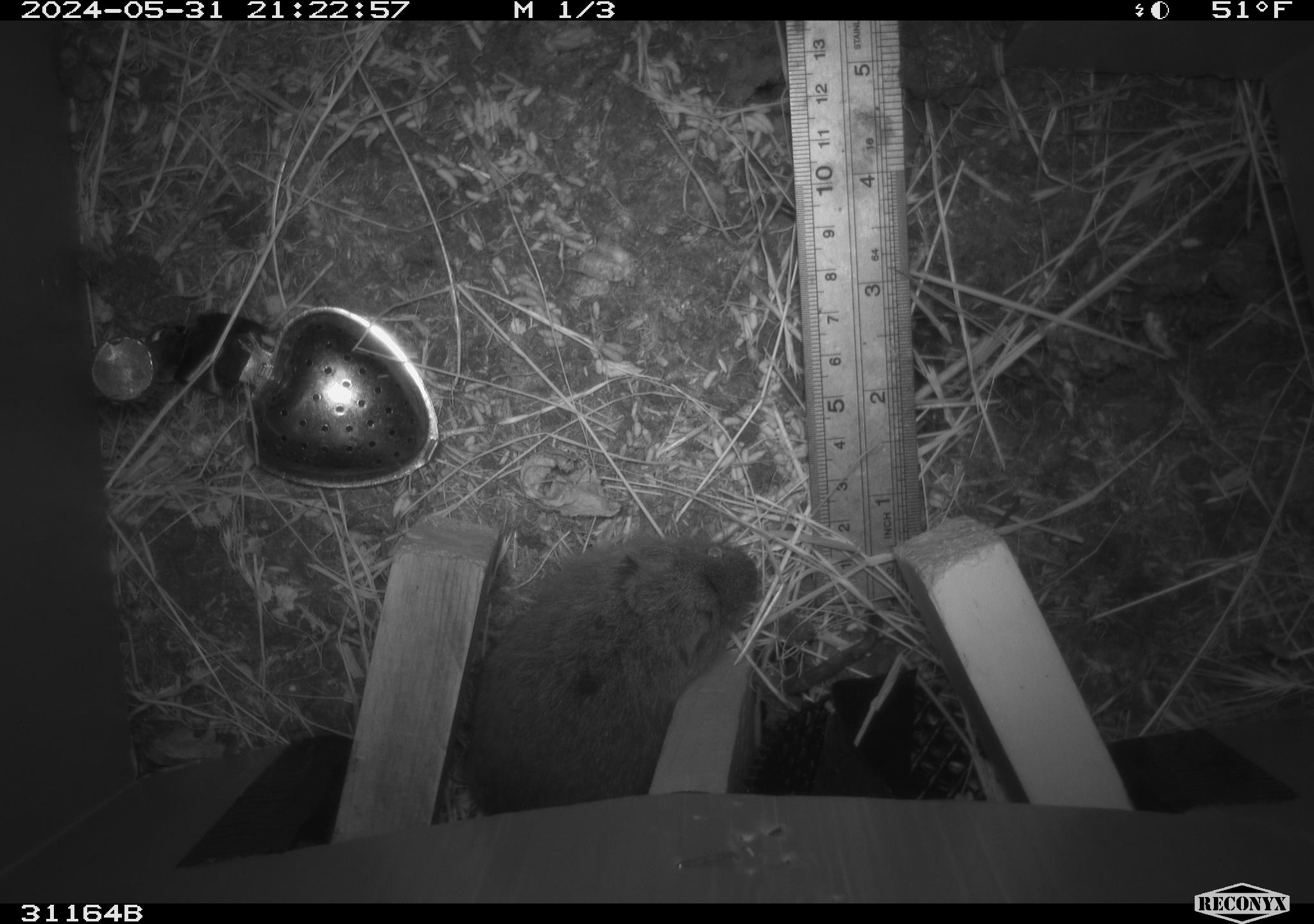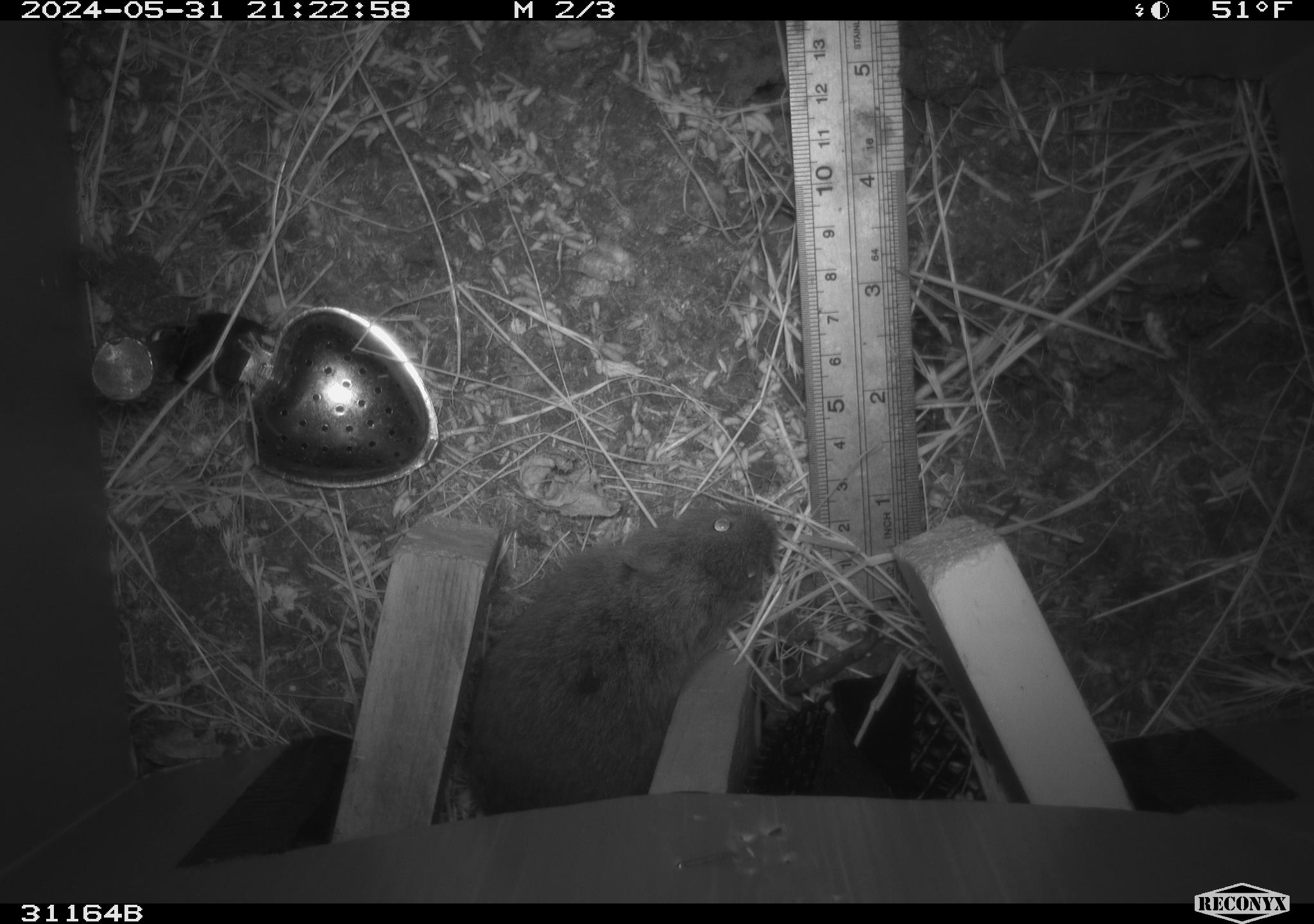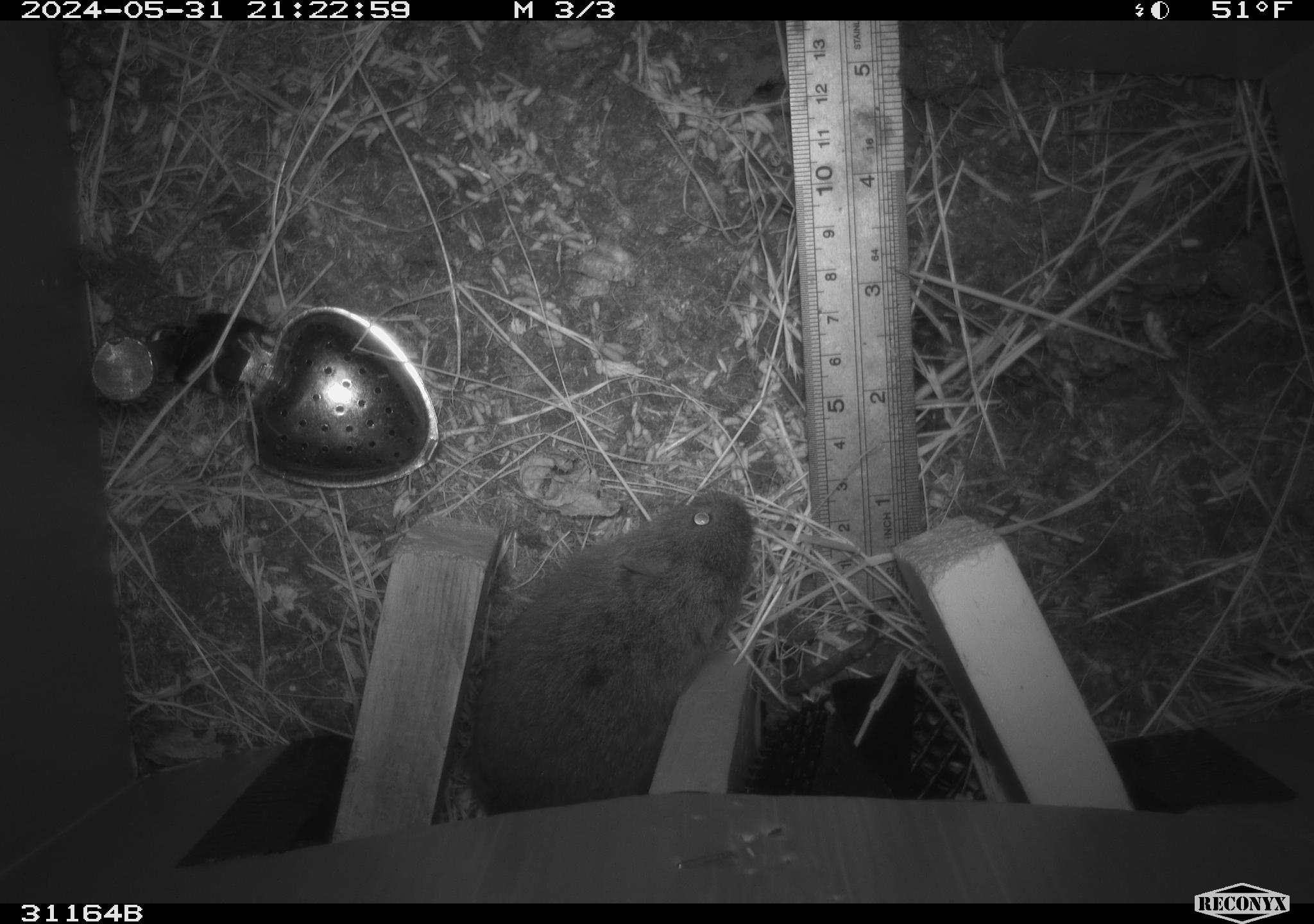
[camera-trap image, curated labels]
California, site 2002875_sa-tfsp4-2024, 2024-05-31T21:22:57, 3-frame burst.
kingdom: Animalia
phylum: Chordata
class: Mammalia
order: Rodentia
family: Cricetidae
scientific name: Arvicolinae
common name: voles, lemmings, and muskrats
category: arvicolinae subfamily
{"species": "arvicolinae subfamily (voles, lemmings, and muskrats) (Arvicolinae)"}